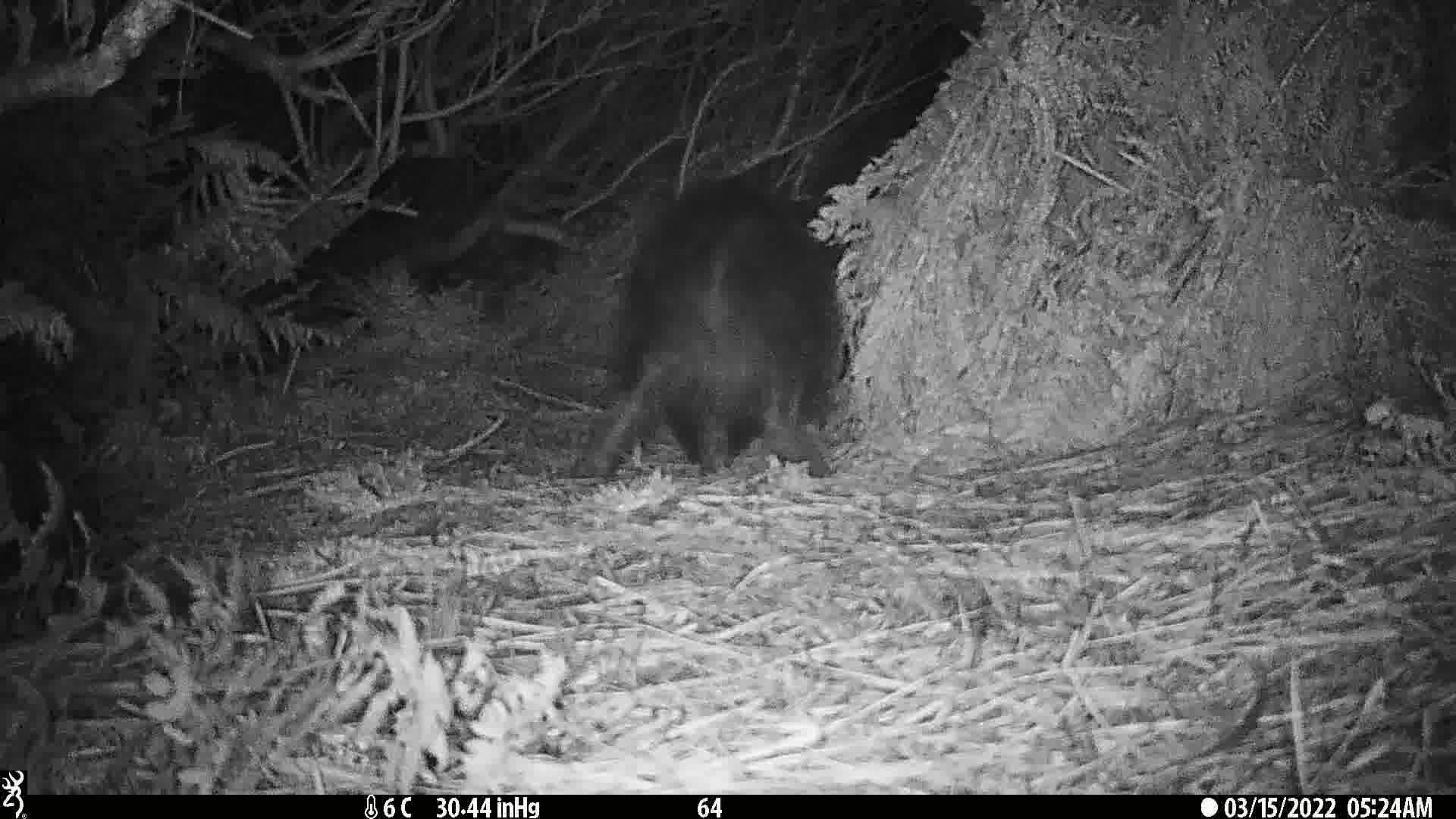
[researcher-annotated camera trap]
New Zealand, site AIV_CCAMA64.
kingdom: Animalia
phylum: Chordata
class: Mammalia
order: Artiodactyla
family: Suidae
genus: Sus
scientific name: Sus scrofa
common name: pig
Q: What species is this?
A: Pig (Sus scrofa).